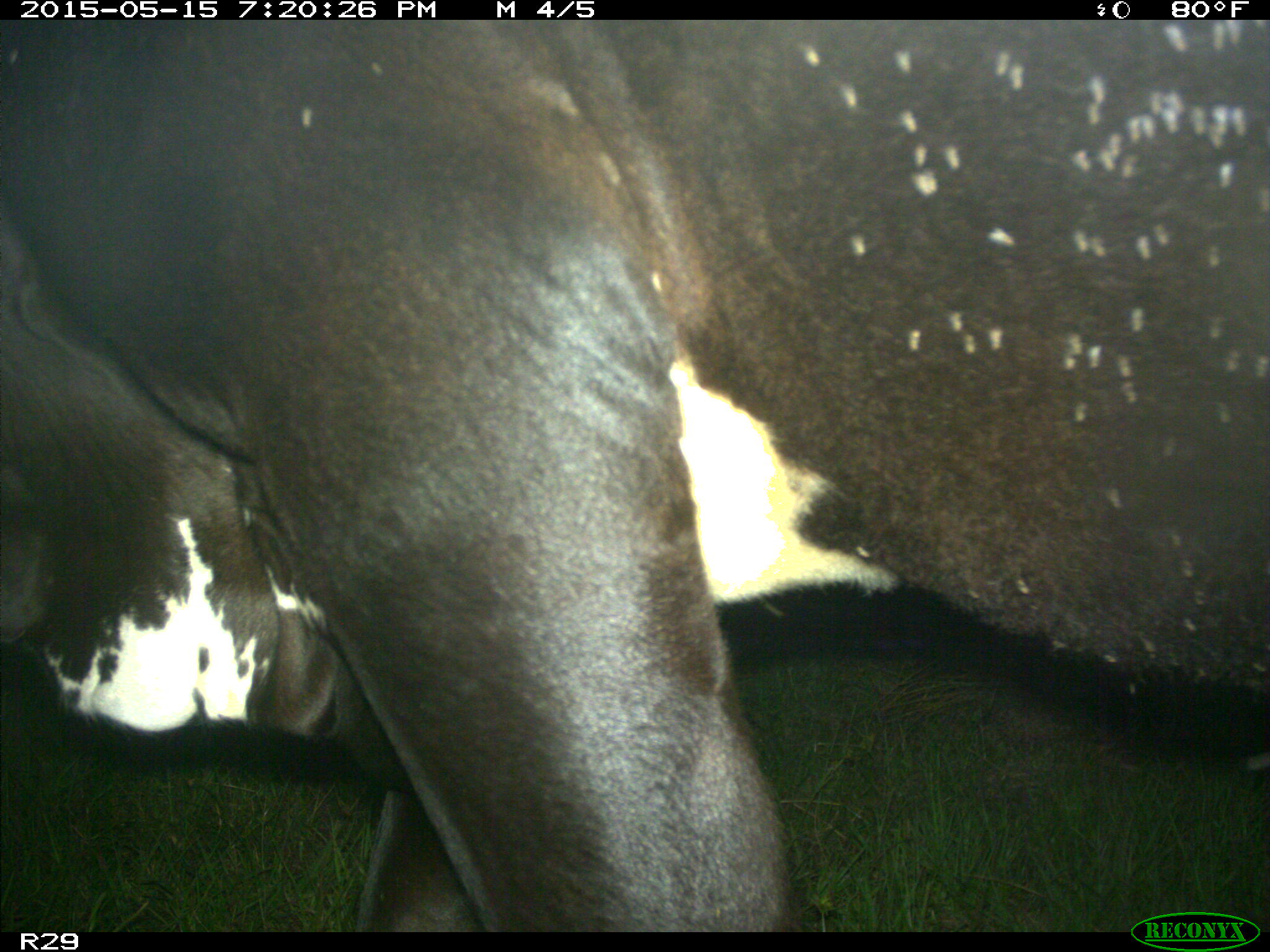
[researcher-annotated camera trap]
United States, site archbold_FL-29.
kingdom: Animalia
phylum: Chordata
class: Mammalia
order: Artiodactyla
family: Bovidae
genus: Bos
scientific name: Bos taurus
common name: domestic cow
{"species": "Bos taurus (domestic cow)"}